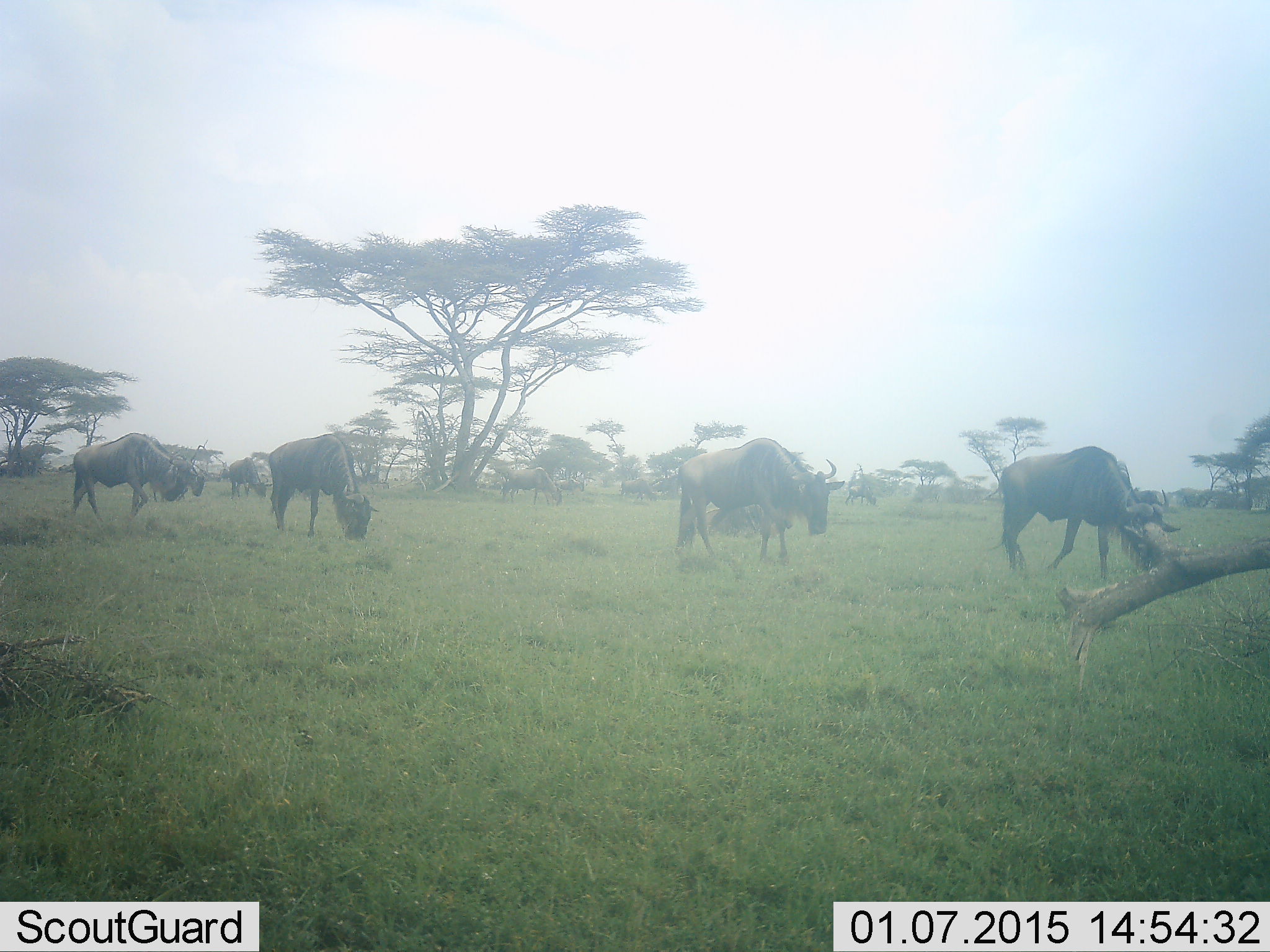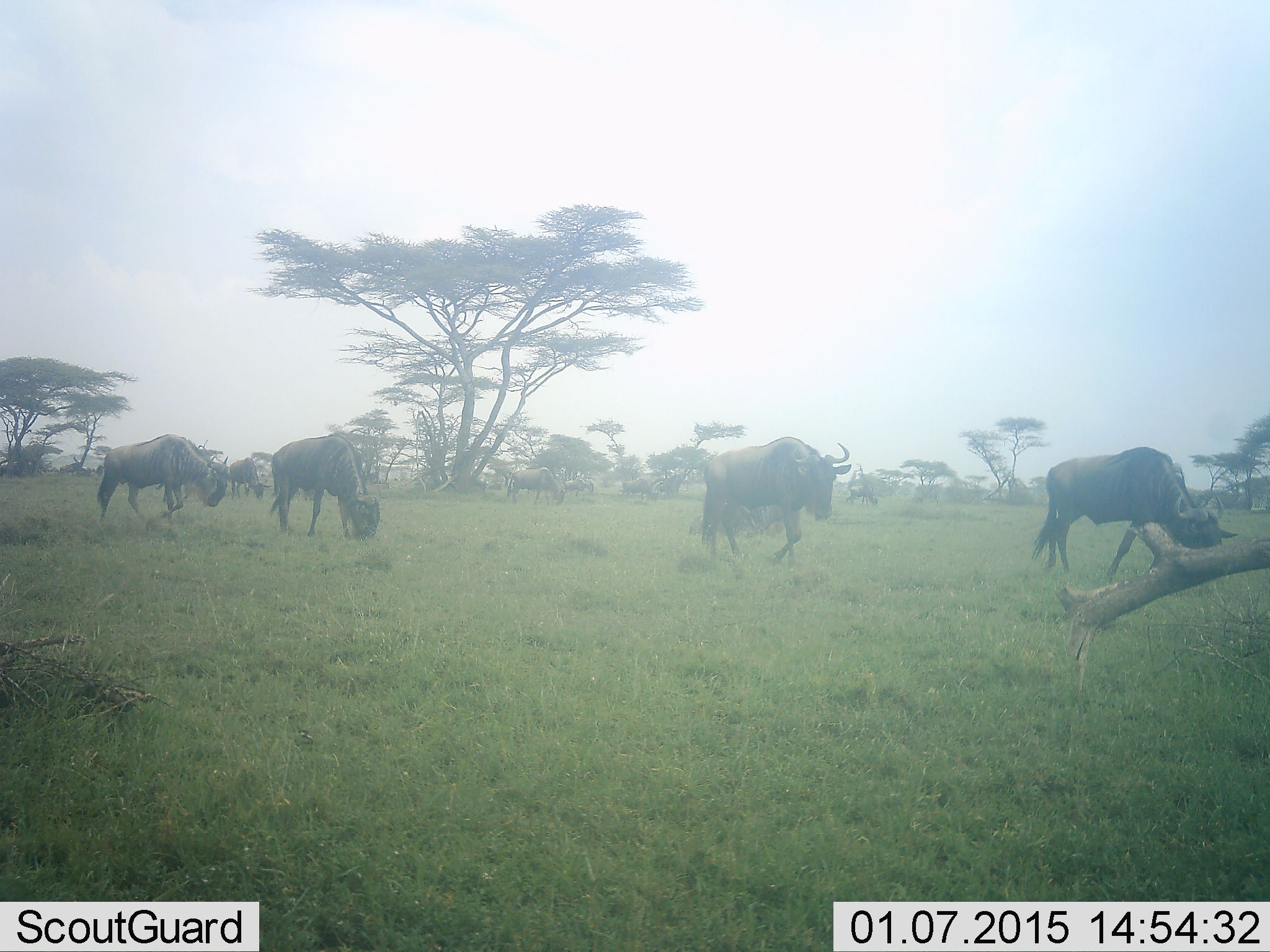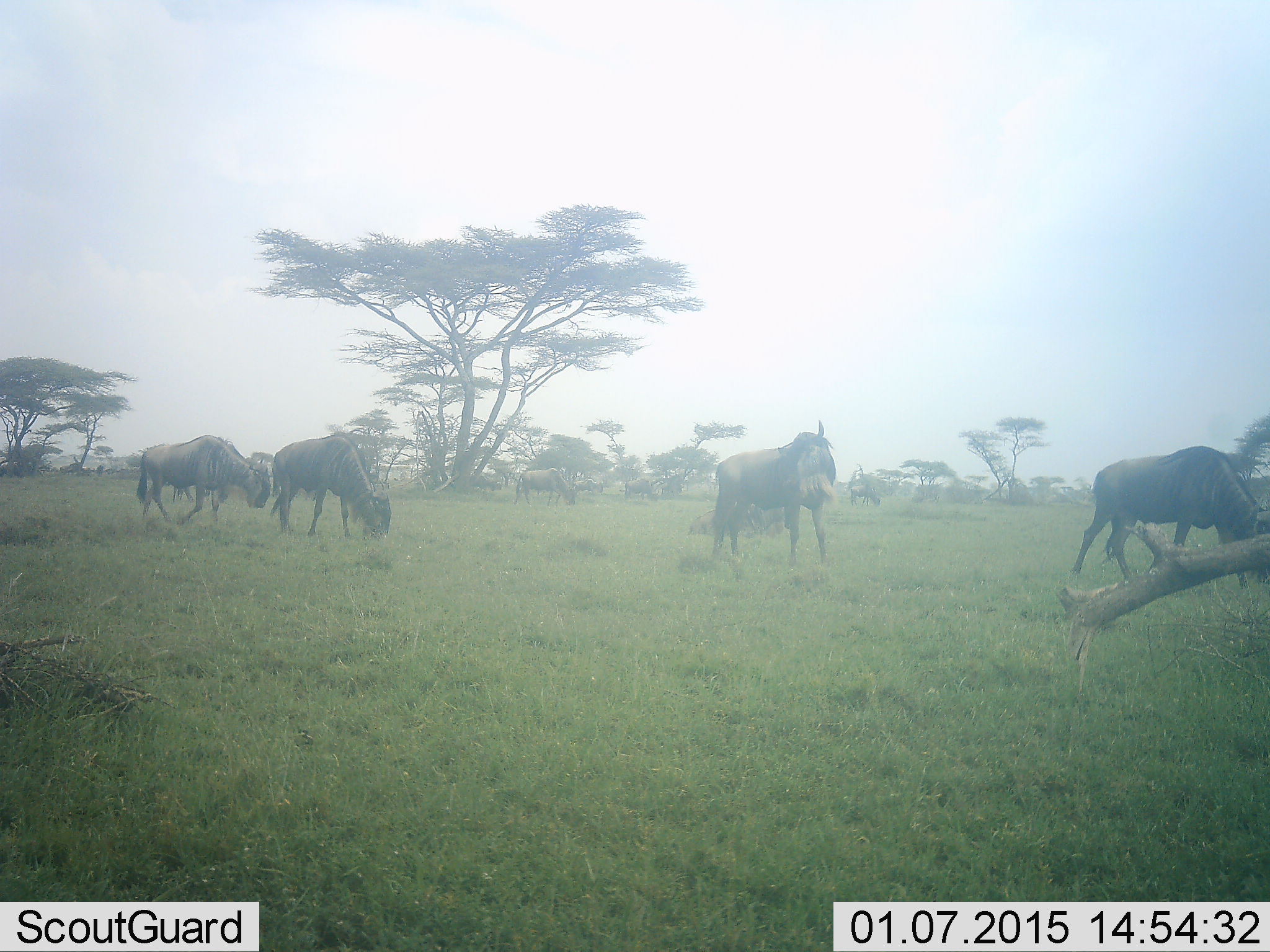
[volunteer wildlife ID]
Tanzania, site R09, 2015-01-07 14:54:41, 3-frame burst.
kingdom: Animalia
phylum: Chordata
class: Mammalia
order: Artiodactyla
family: Bovidae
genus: Connochaetes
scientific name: Connochaetes taurinus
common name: blue wildebeest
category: wildebeest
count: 7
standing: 0%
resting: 0%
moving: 100%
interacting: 0%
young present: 0%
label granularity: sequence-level